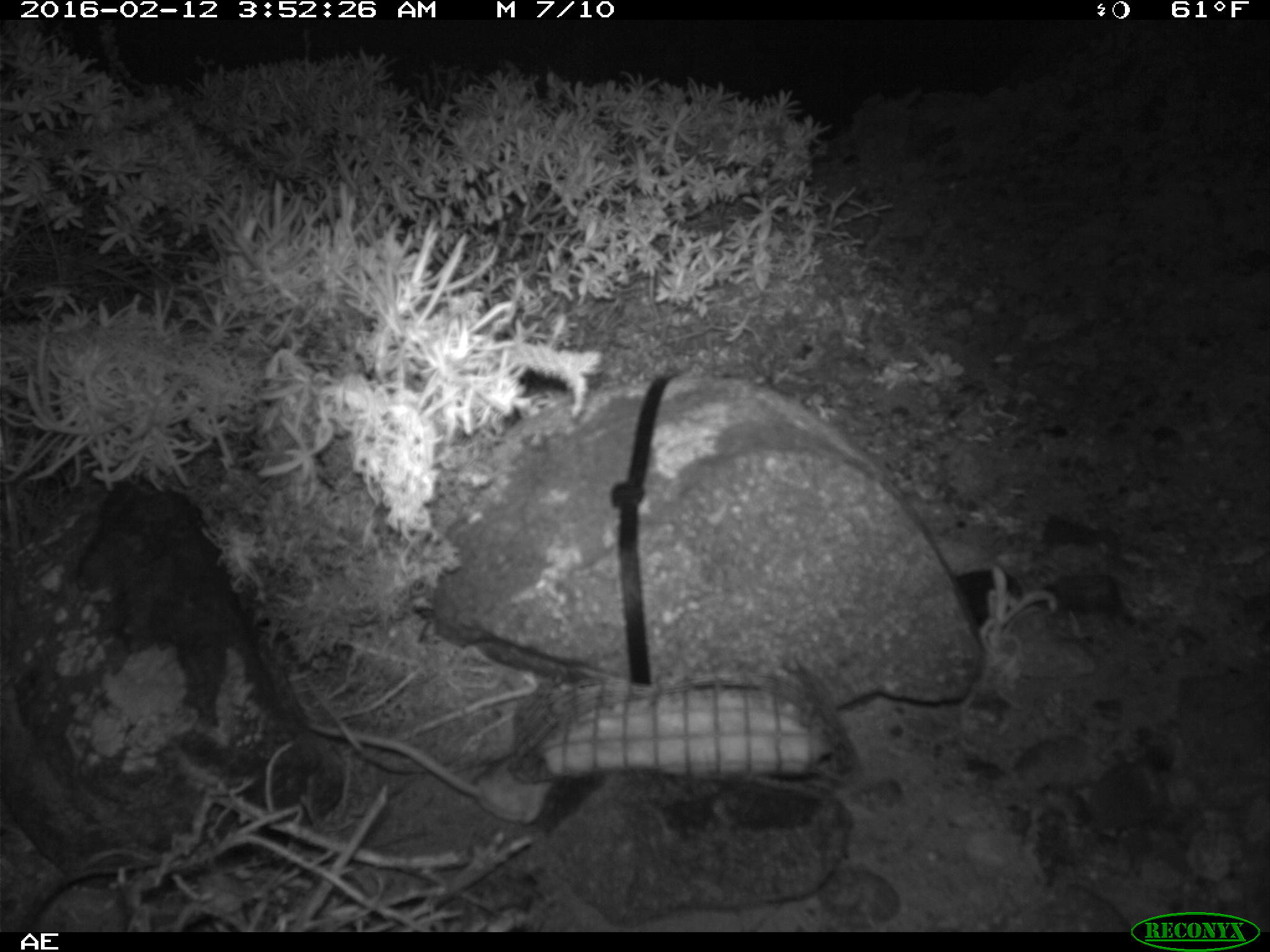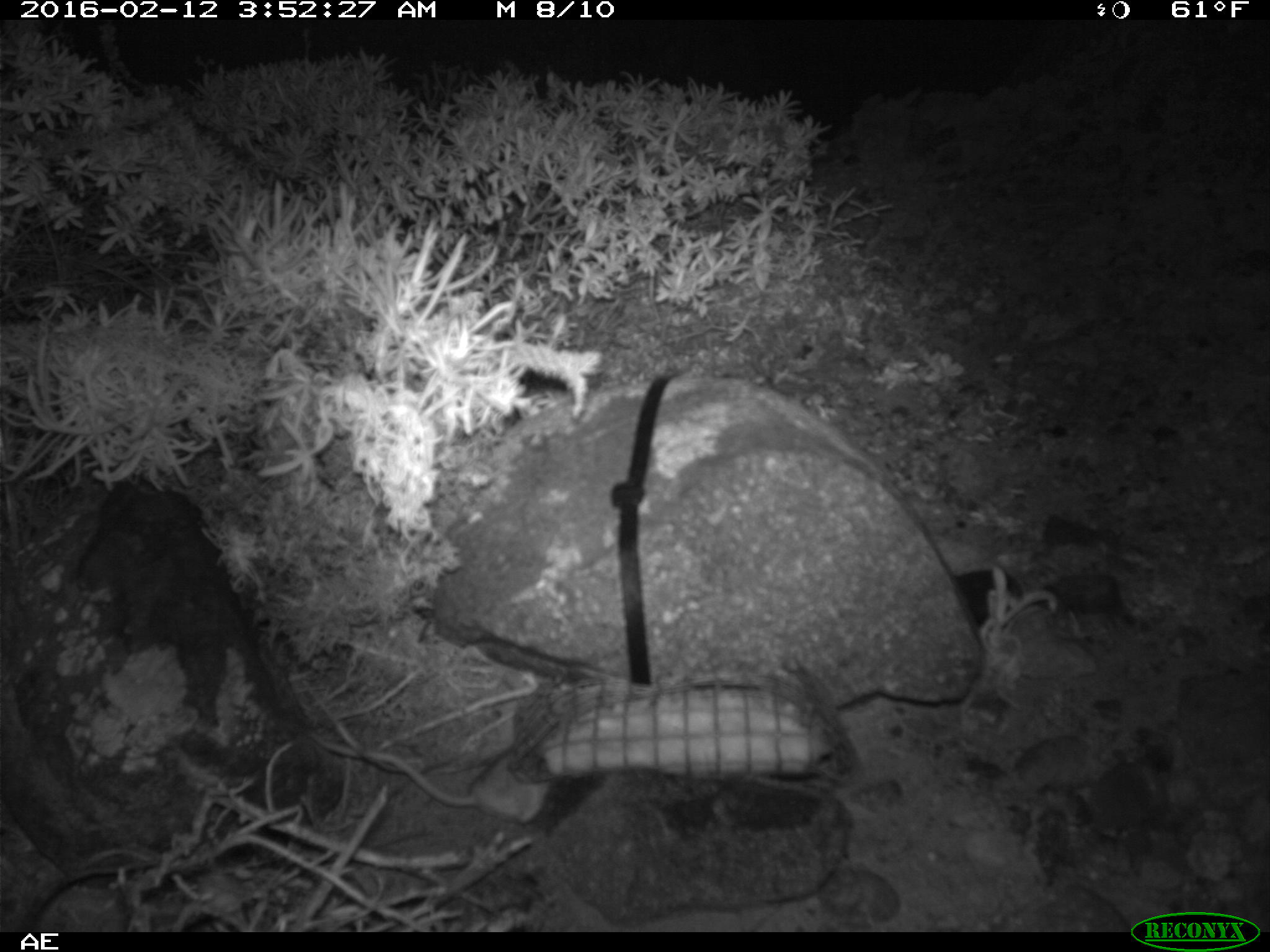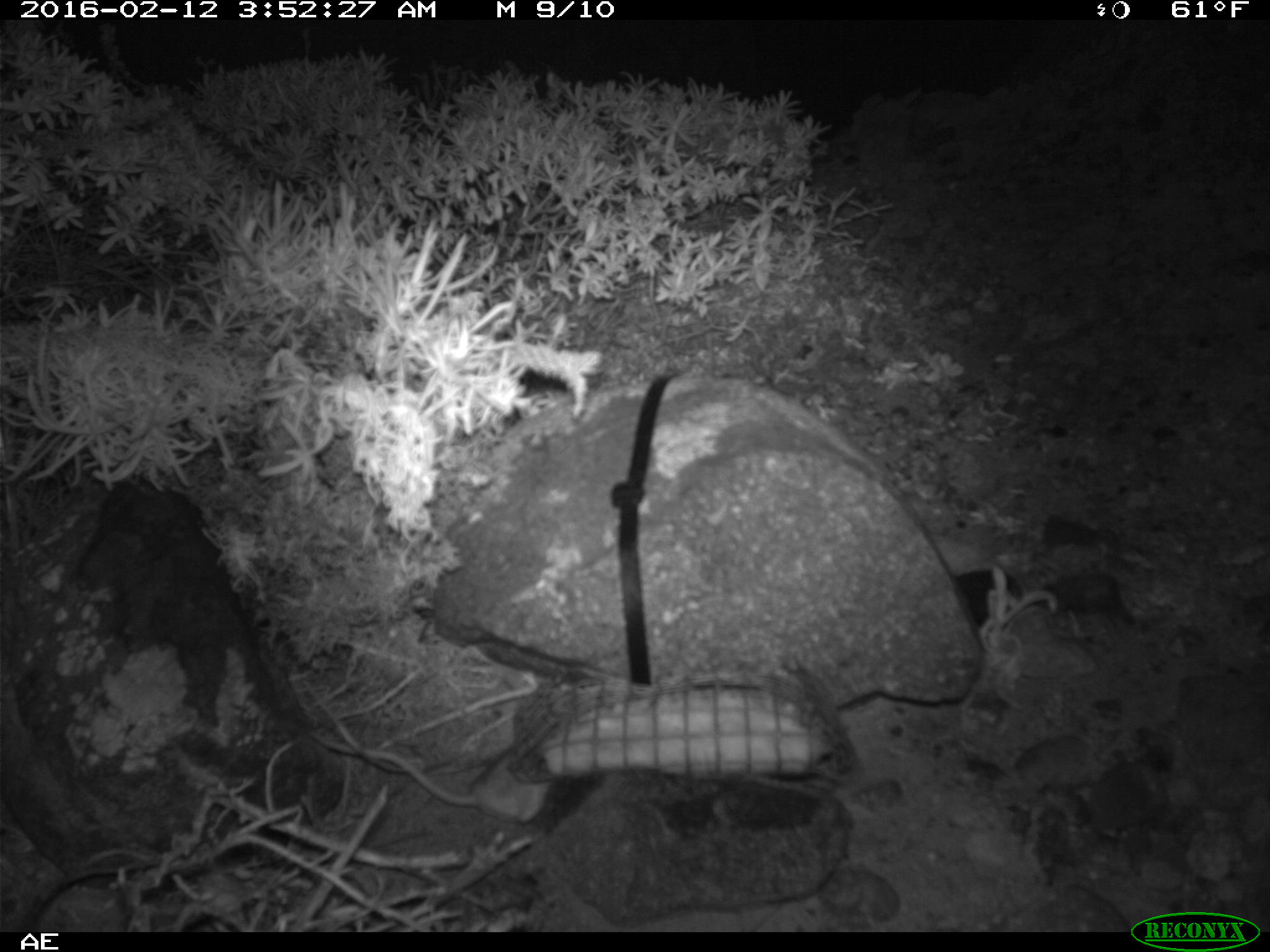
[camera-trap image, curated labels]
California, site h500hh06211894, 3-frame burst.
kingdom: Animalia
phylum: Chordata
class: Mammalia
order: Rodentia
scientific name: Rodentia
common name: rodent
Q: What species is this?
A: Rodent (Rodentia).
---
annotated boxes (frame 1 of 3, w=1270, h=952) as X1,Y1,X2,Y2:
rodent: 307,721,555,824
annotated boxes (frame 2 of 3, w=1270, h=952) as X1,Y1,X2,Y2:
rodent: 306,729,553,827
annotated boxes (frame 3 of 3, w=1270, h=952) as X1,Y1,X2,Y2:
rodent: 308,732,551,826